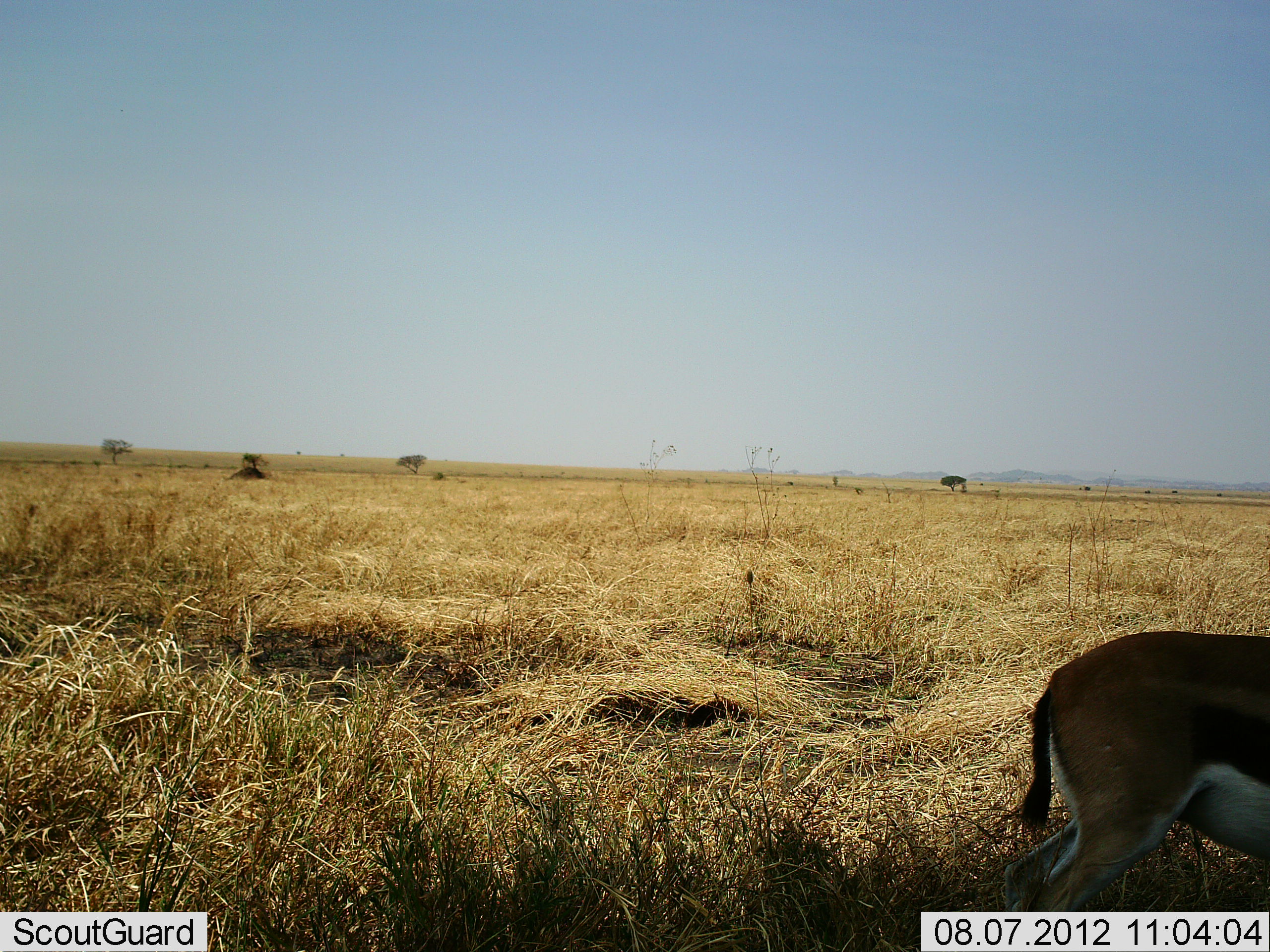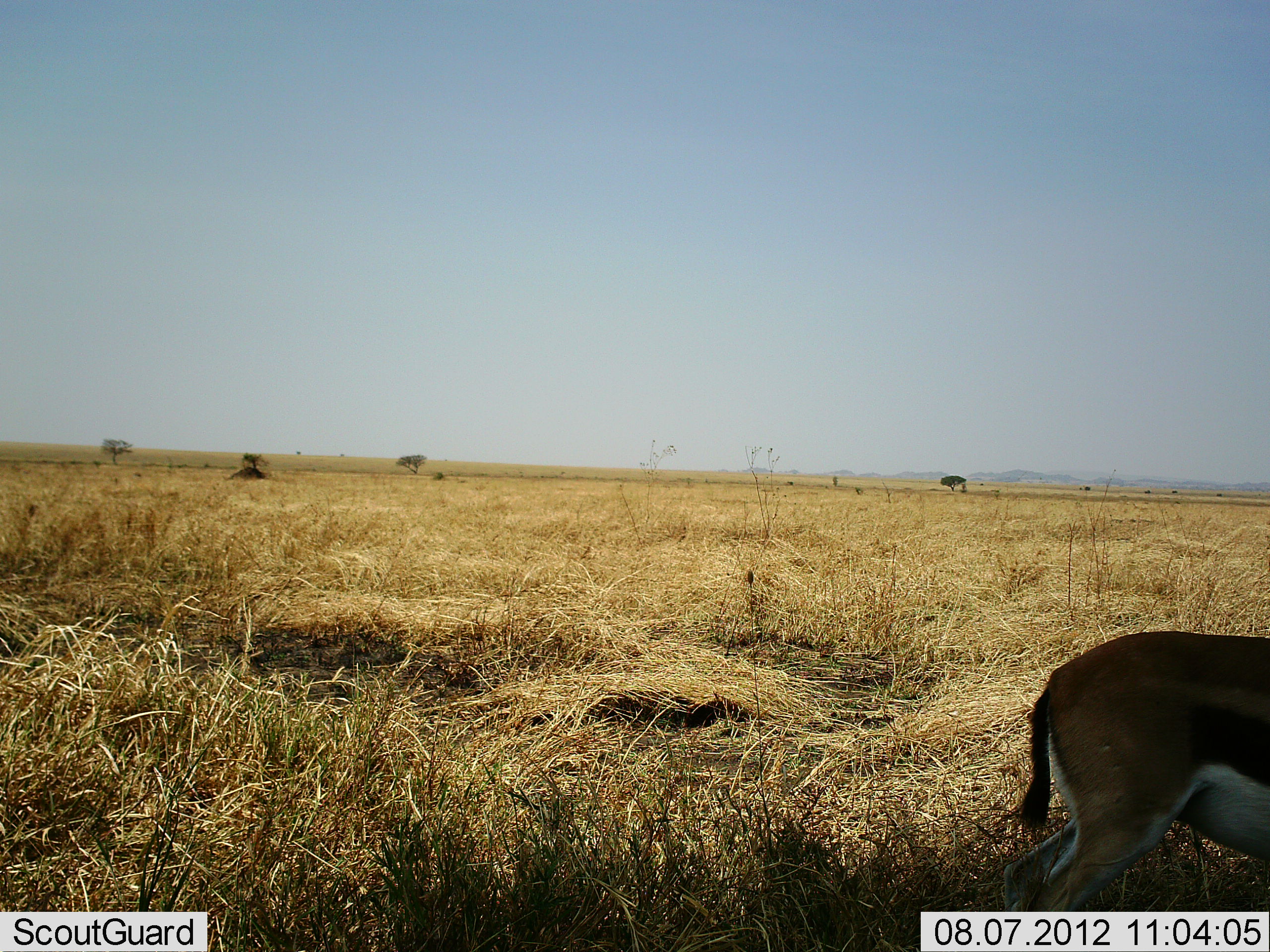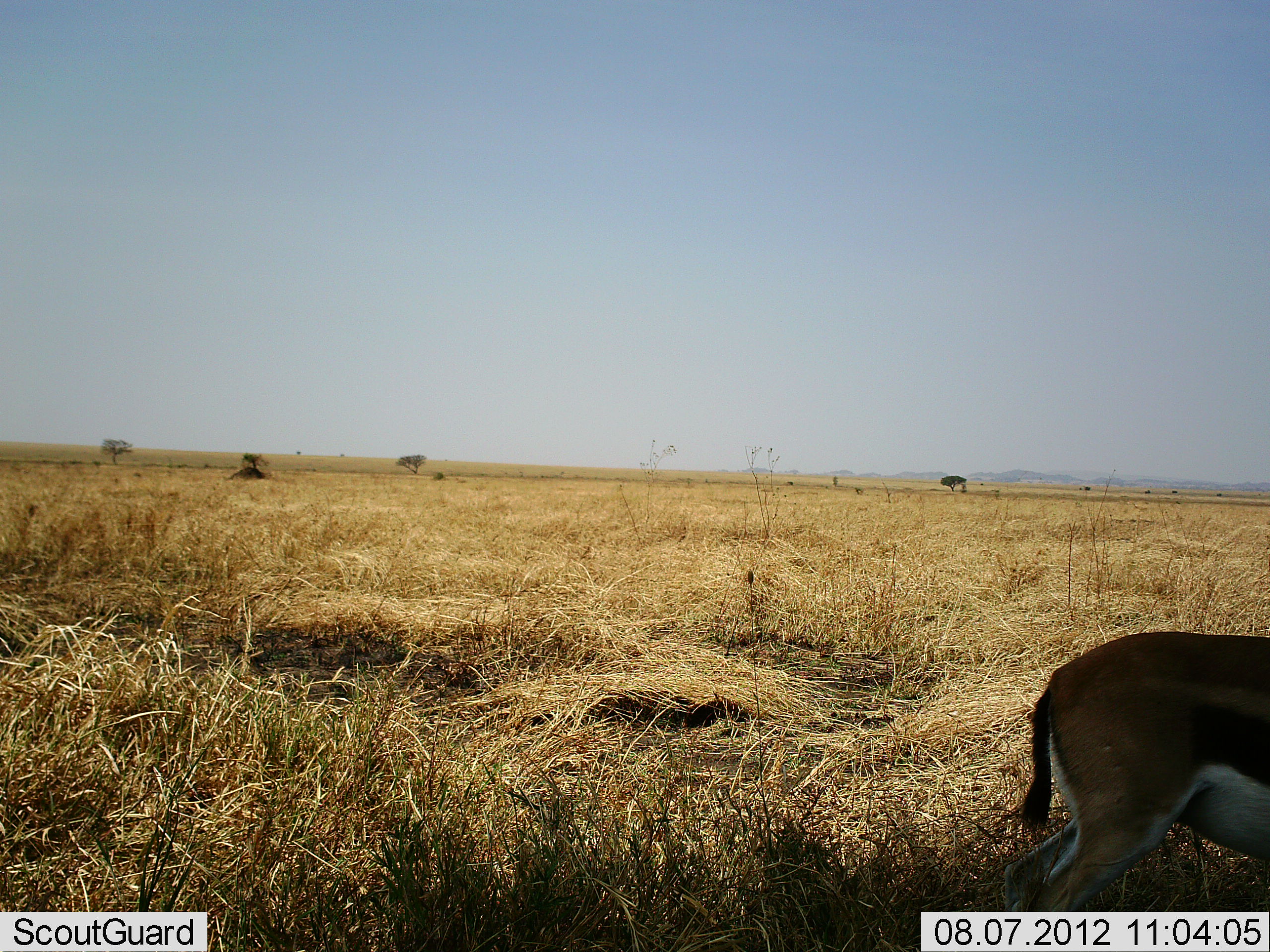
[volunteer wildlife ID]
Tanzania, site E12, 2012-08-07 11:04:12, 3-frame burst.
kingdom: Animalia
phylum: Chordata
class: Mammalia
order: Artiodactyla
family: Bovidae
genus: Eudorcas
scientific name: Eudorcas thomsonii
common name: thomson's gazelle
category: gazellethomsons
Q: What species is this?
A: Gazellethomsons (thomson's gazelle) (Eudorcas thomsonii).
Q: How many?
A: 1.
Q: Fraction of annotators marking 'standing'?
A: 90%.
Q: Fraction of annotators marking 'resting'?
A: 0%.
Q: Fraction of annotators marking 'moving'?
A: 0%.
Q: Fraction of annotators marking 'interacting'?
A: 0%.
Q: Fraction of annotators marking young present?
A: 0%.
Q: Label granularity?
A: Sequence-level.